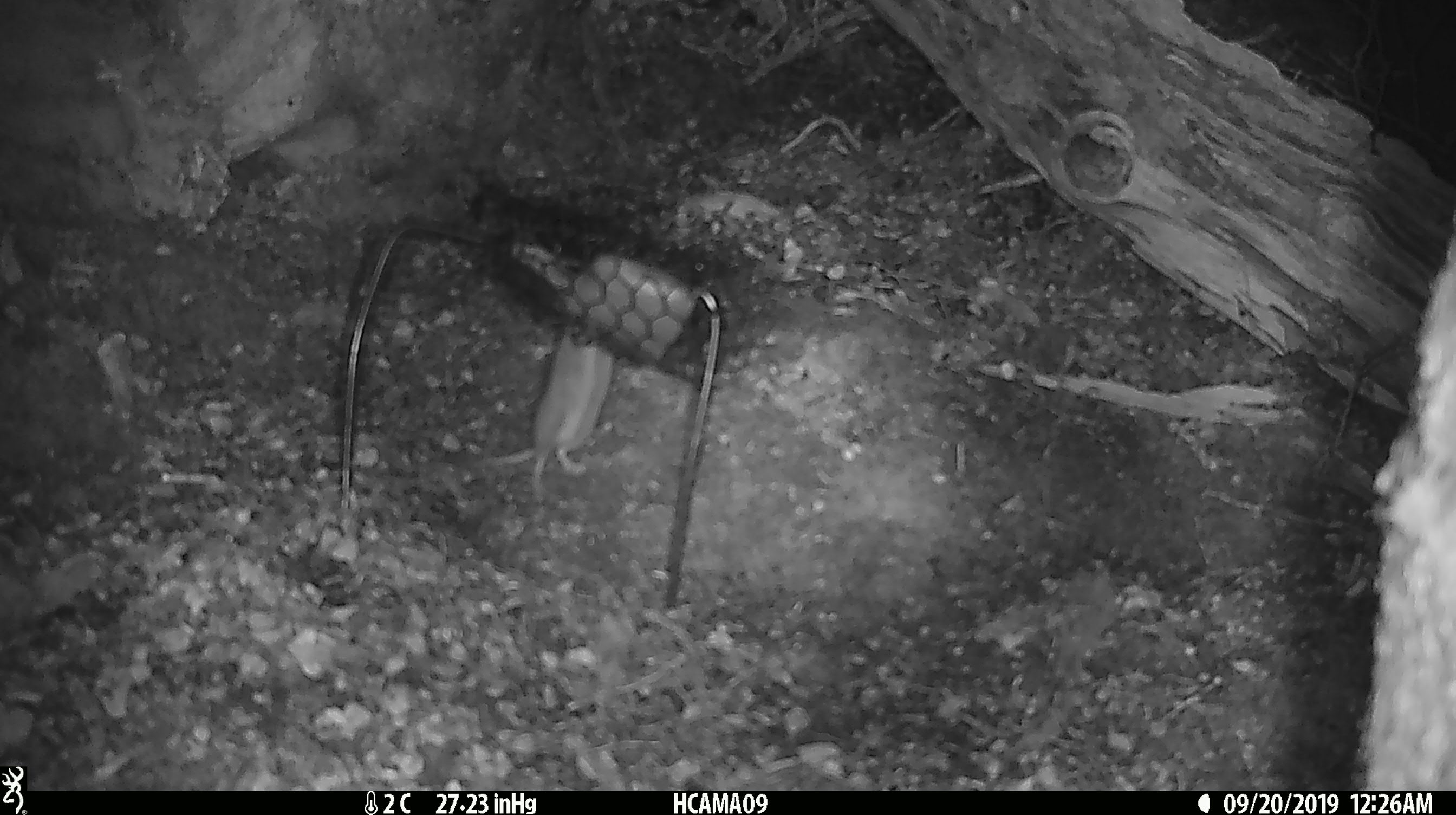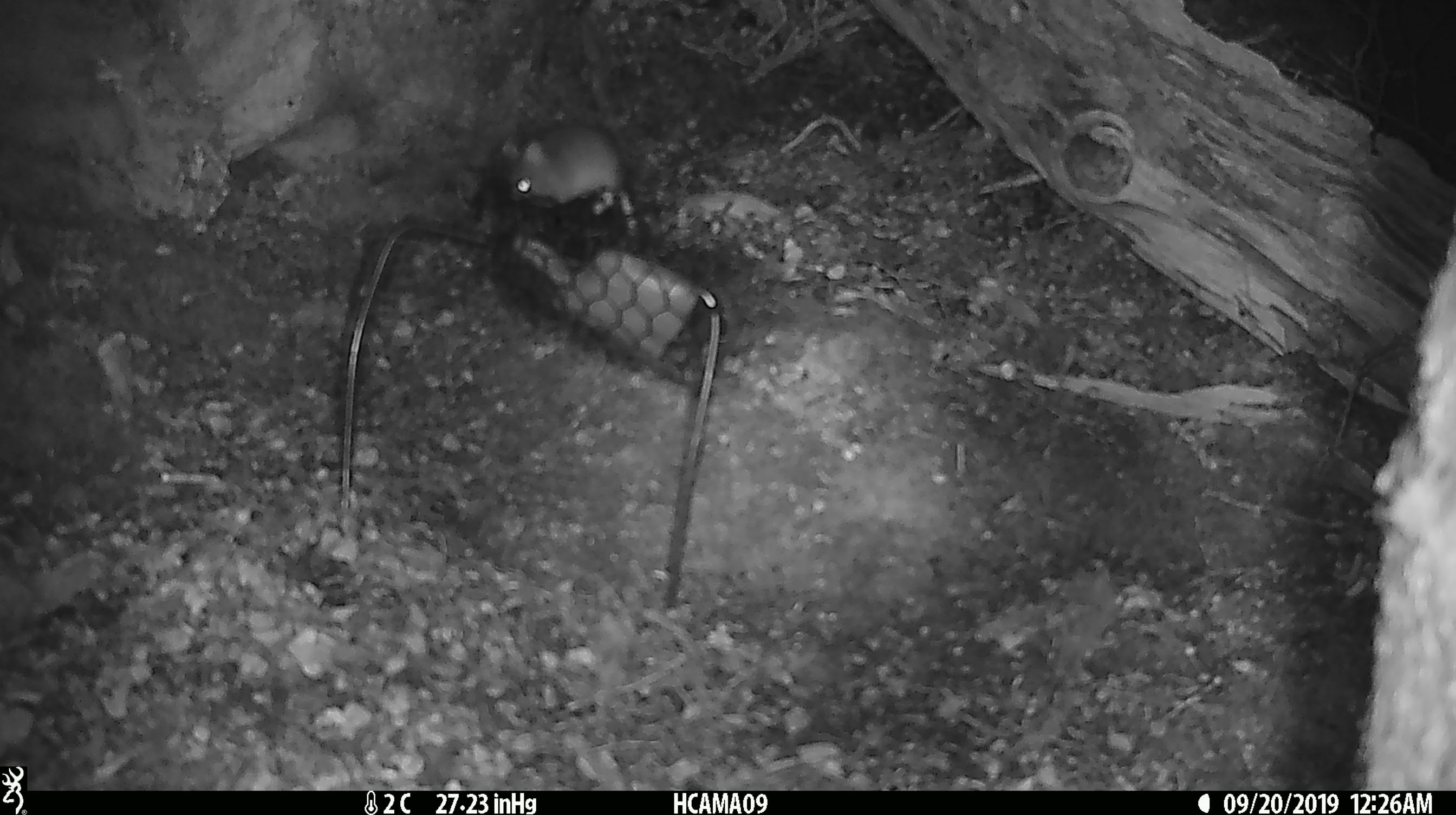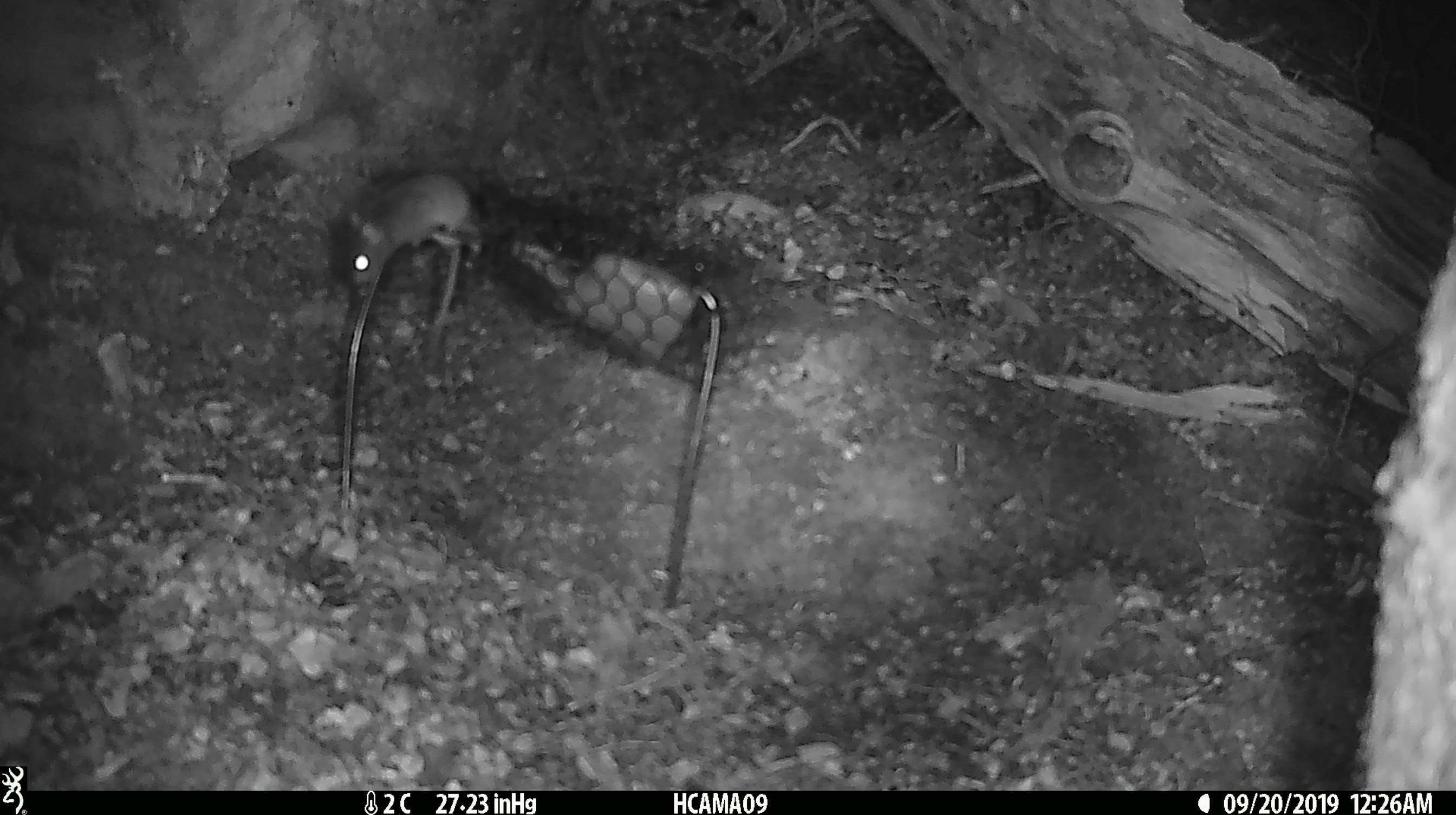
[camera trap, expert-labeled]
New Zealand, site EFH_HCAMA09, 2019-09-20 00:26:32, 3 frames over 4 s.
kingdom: Animalia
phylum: Chordata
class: Mammalia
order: Rodentia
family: Muridae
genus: Mus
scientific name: Mus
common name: mouse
Mouse (Mus).